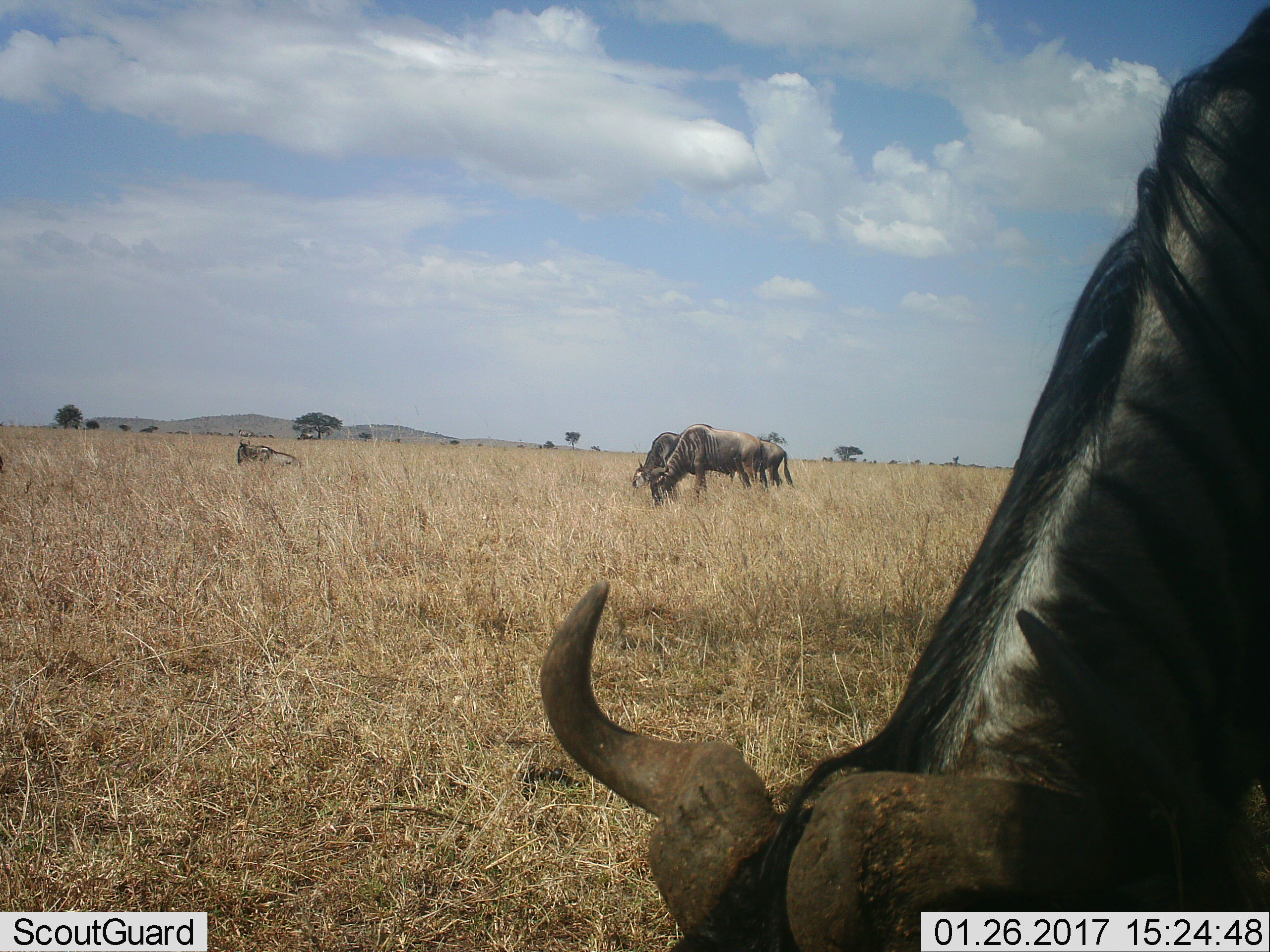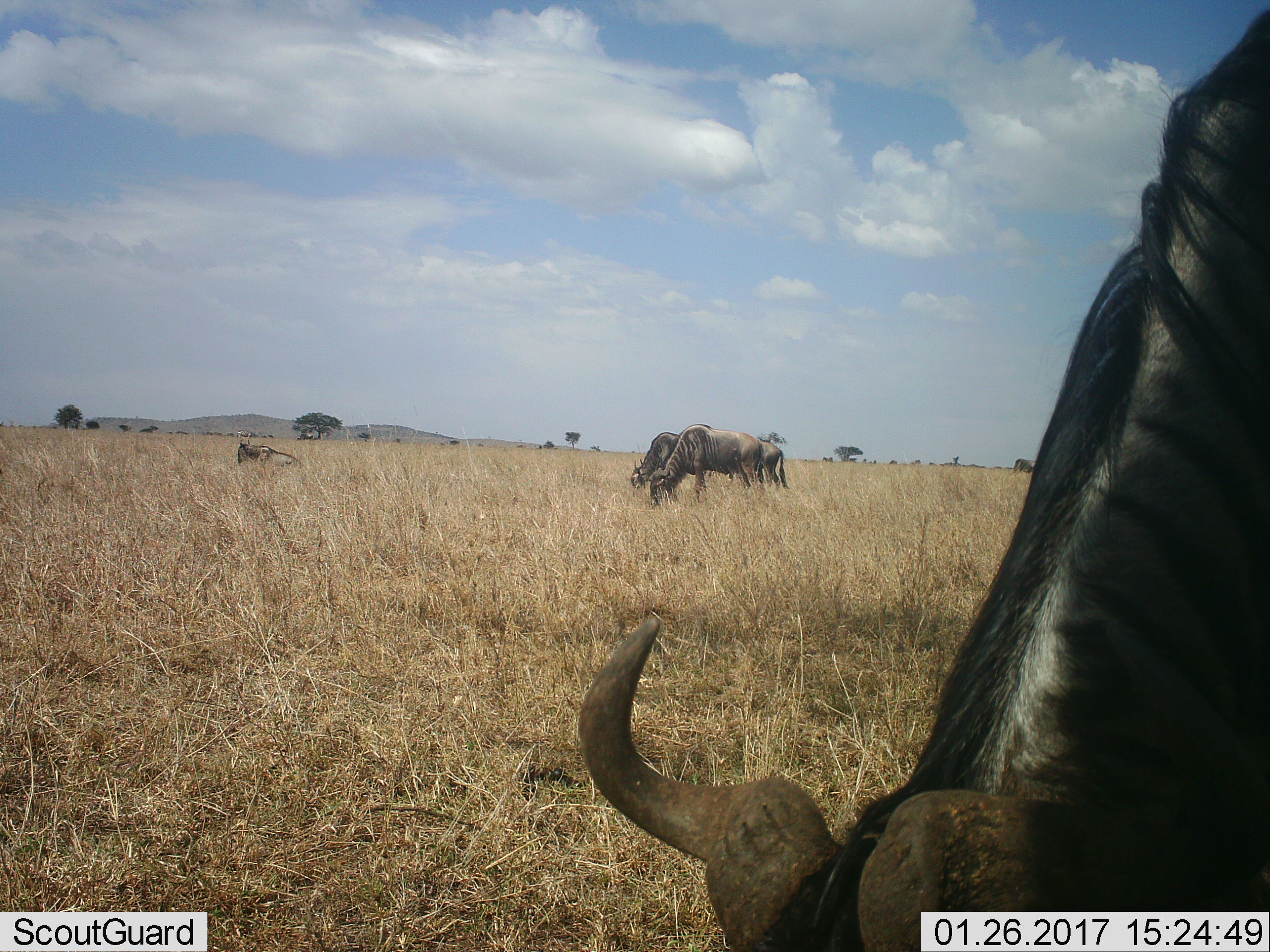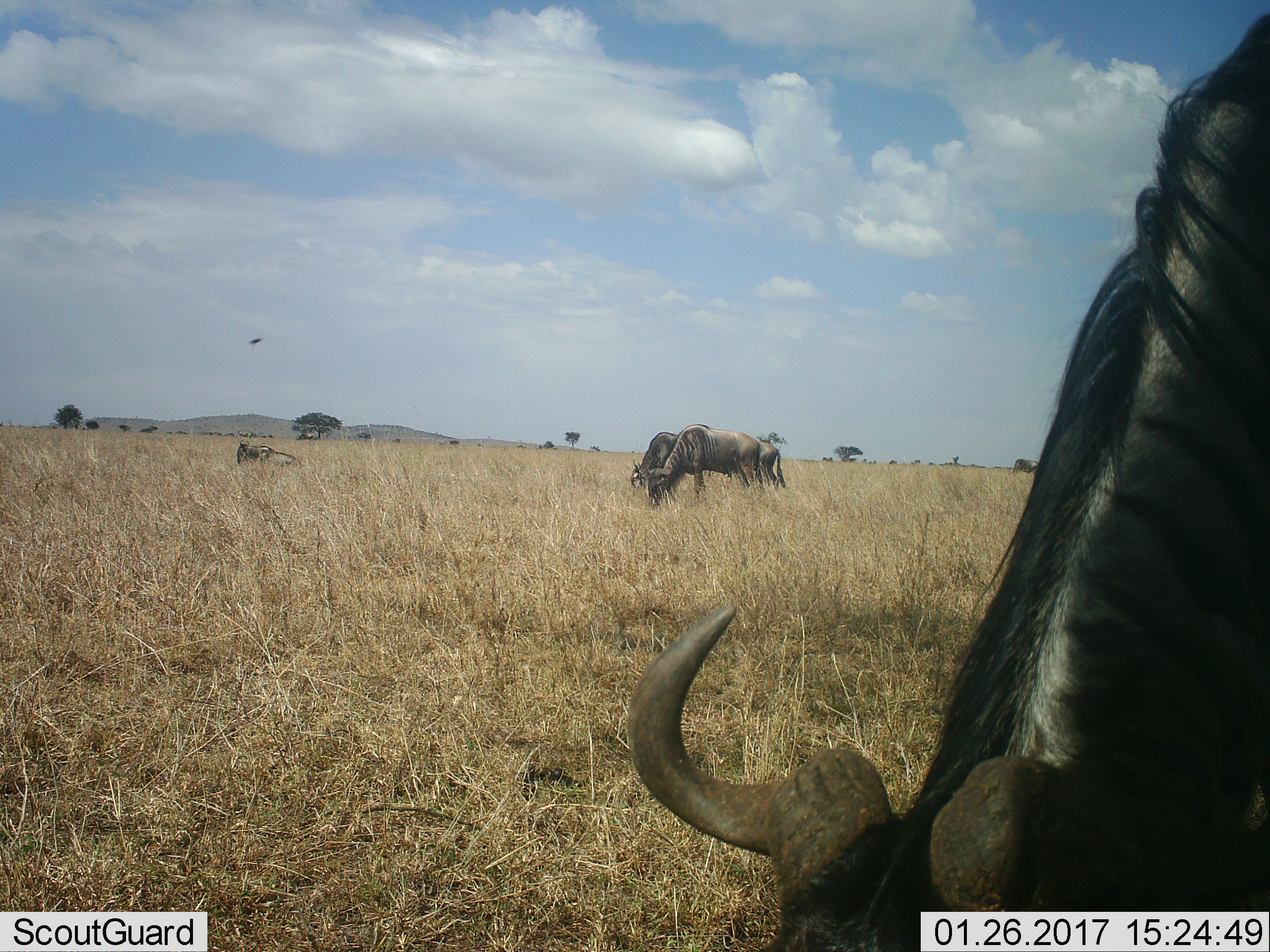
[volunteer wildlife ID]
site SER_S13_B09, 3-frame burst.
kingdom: Animalia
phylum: Chordata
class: Mammalia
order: Artiodactyla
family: Bovidae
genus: Connochaetes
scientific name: Connochaetes taurinus taurinus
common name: blue wildebeest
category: wildebeestblue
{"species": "wildebeestblue (blue wildebeest) (Connochaetes taurinus taurinus)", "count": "5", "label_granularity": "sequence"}